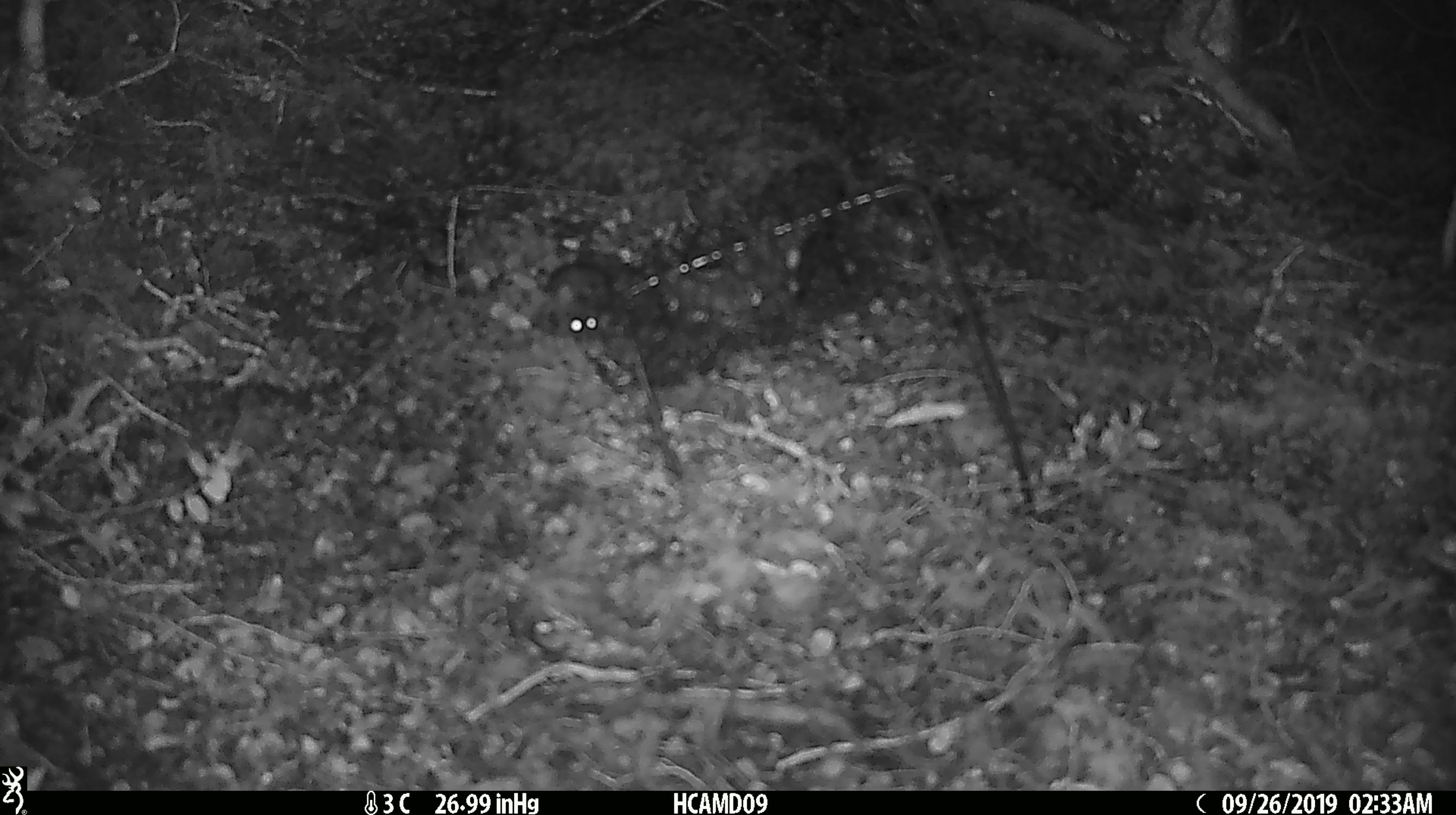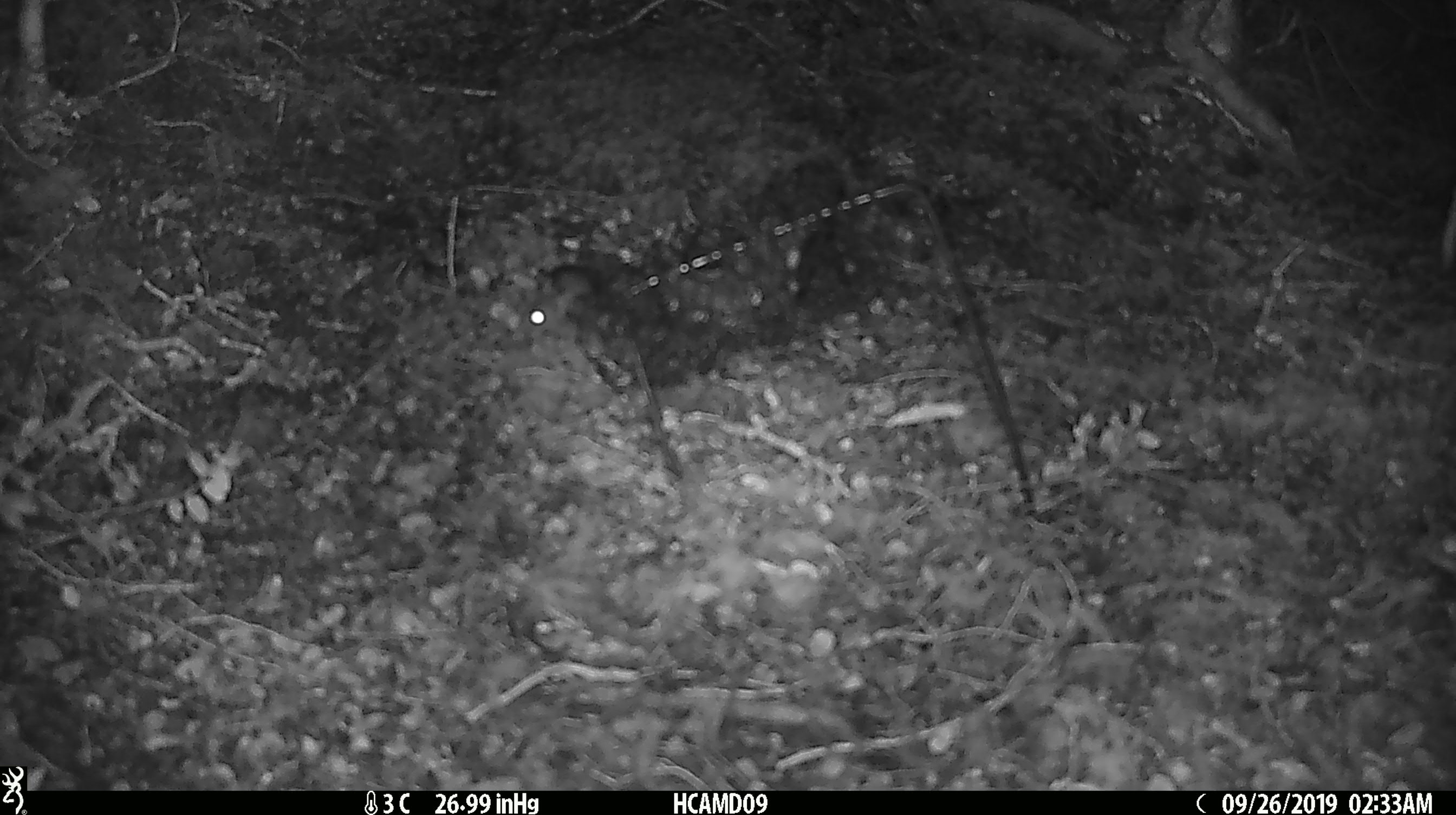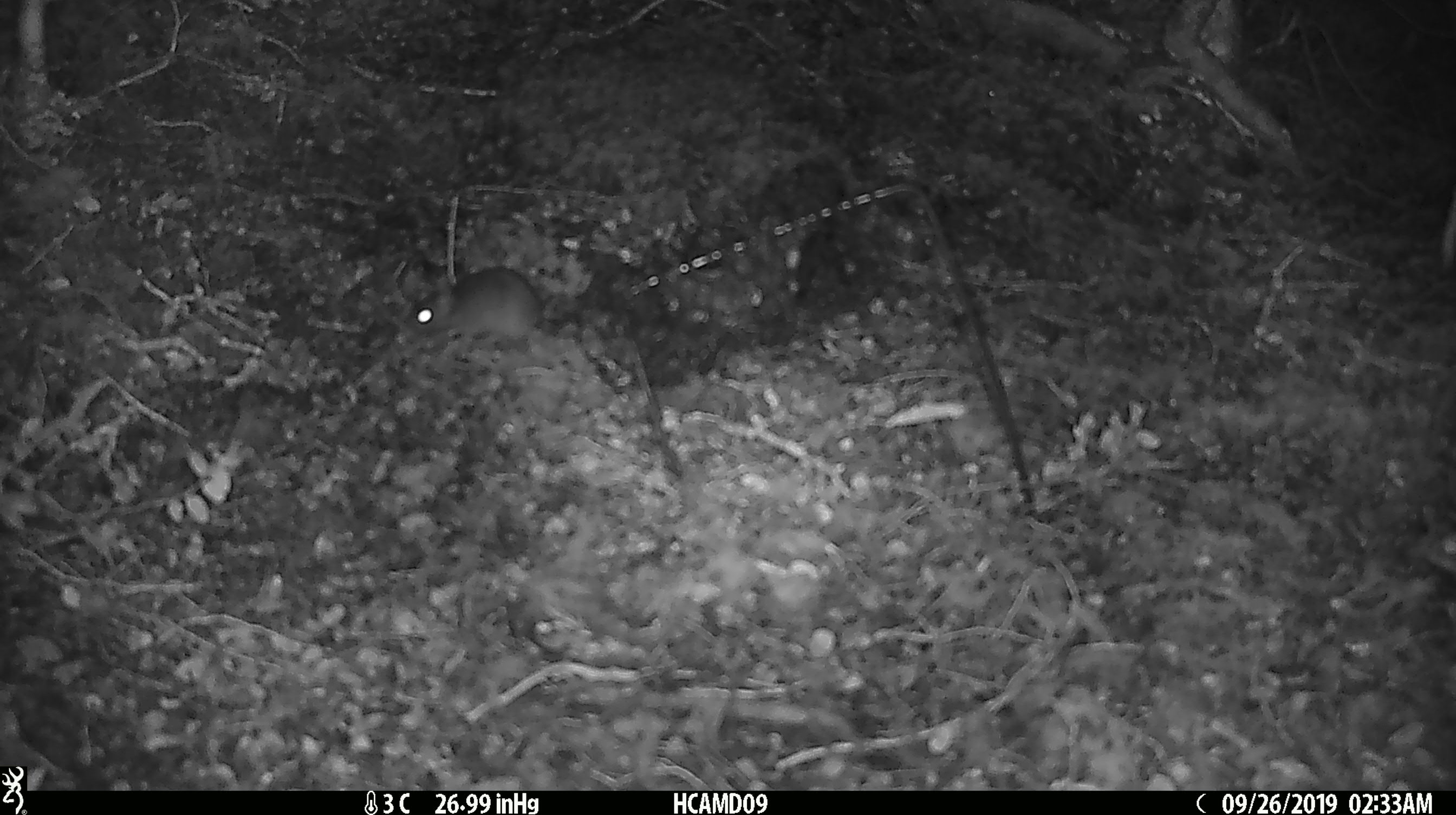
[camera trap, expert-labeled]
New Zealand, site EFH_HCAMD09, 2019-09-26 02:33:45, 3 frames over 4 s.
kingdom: Animalia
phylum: Chordata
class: Mammalia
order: Rodentia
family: Muridae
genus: Mus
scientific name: Mus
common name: mouse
Mouse (Mus).